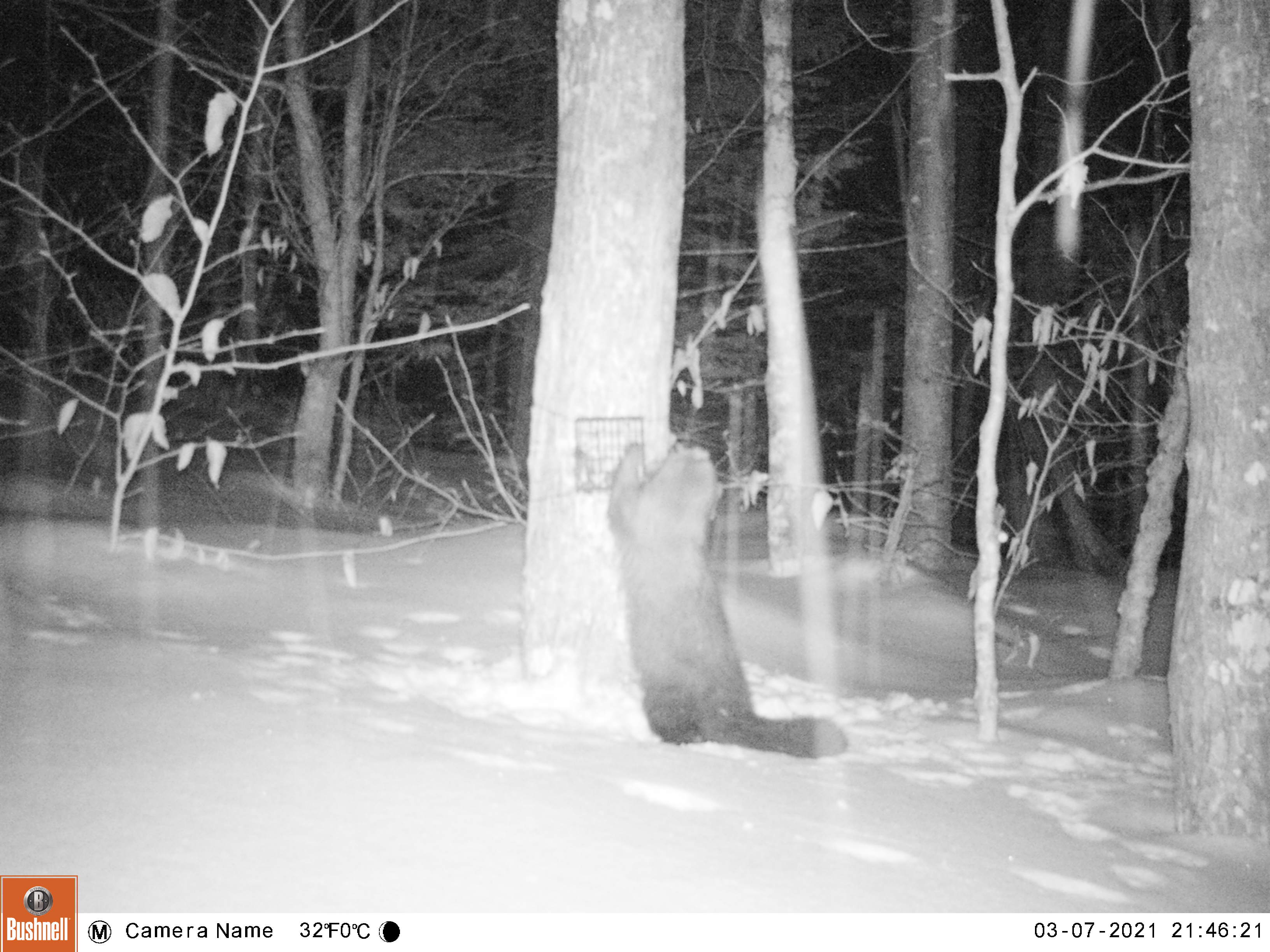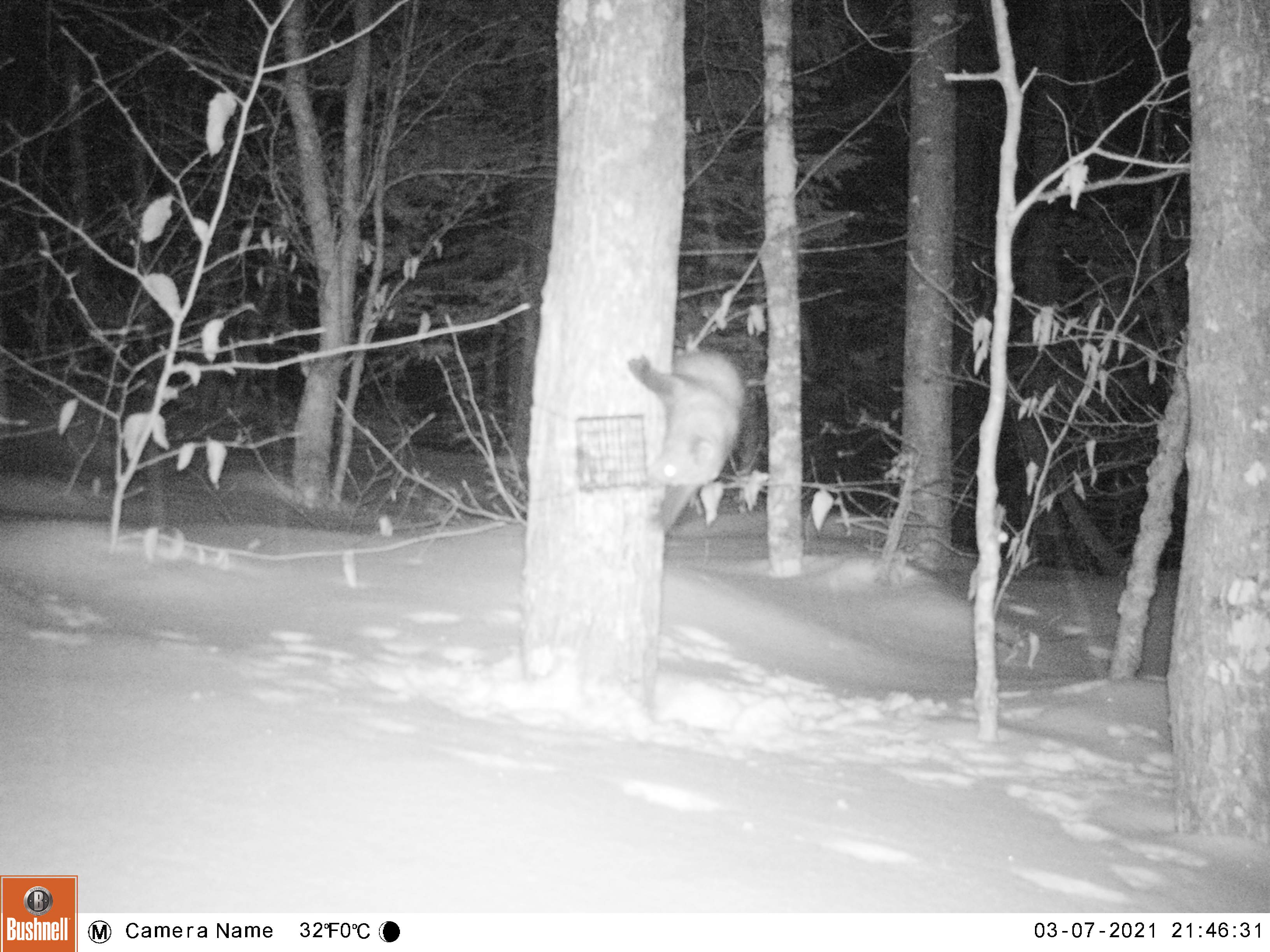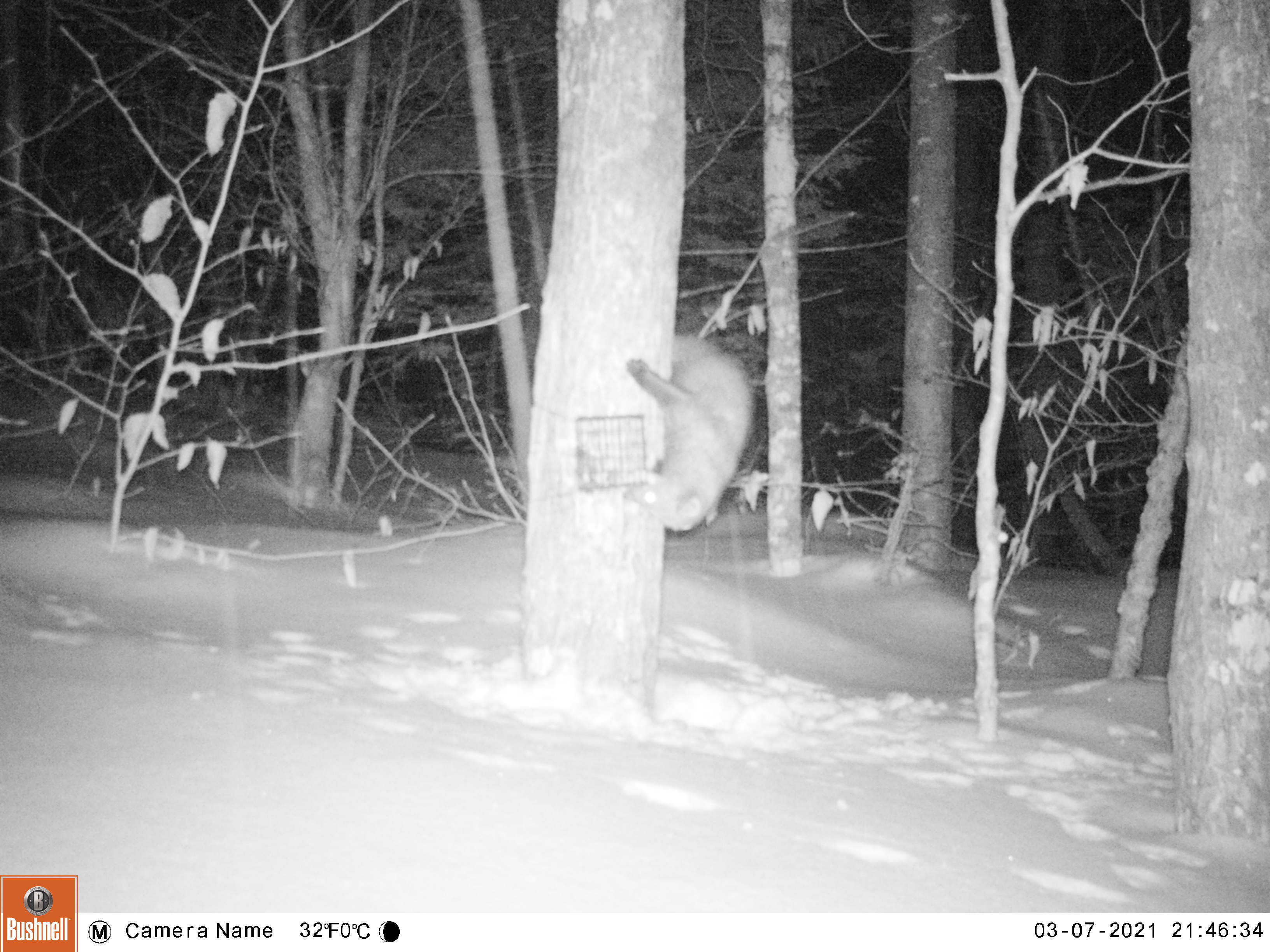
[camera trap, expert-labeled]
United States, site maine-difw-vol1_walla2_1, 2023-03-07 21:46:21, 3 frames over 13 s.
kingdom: Animalia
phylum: Chordata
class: Mammalia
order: Carnivora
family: Mustelidae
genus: Pekania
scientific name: Pekania pennanti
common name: fisher